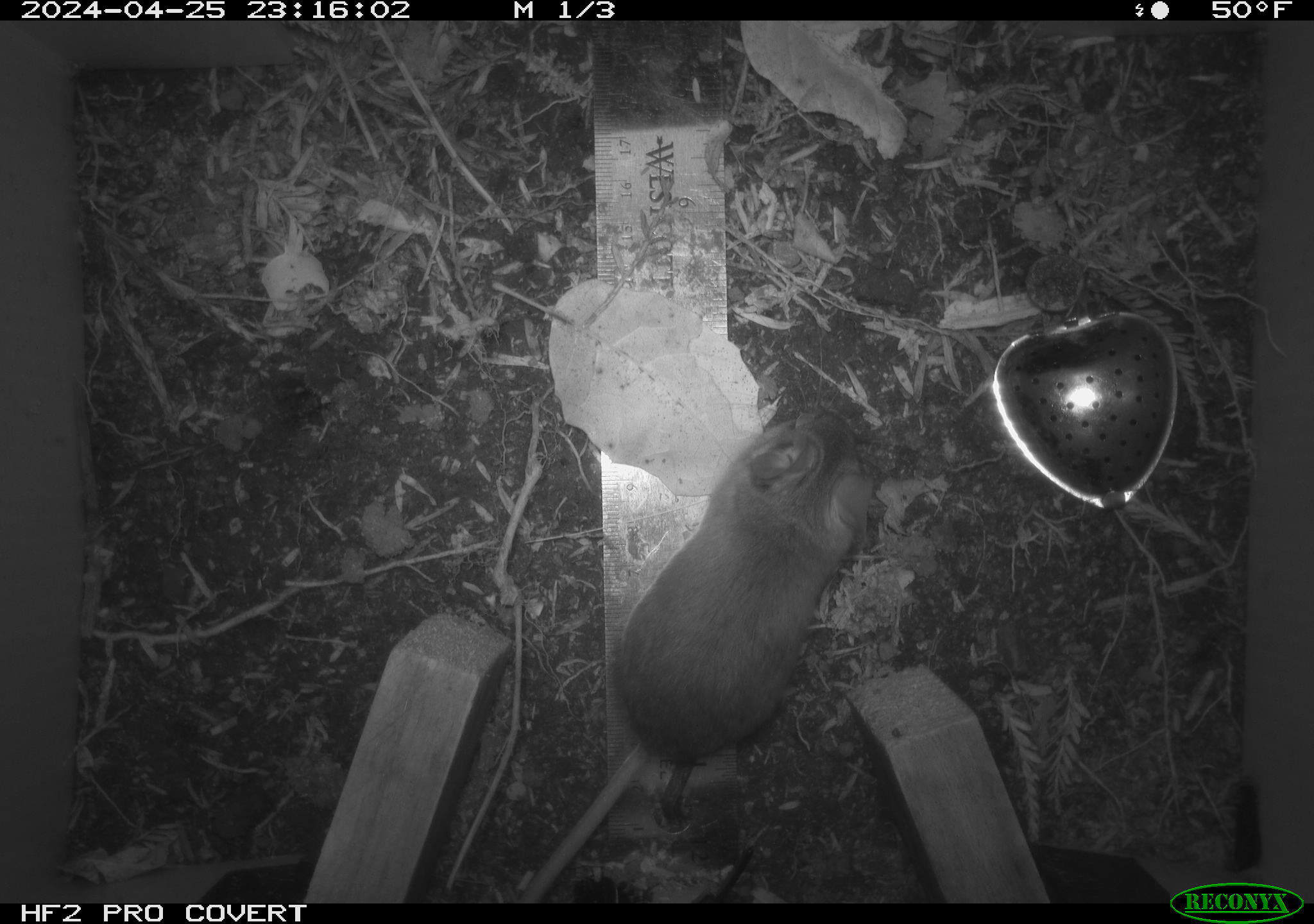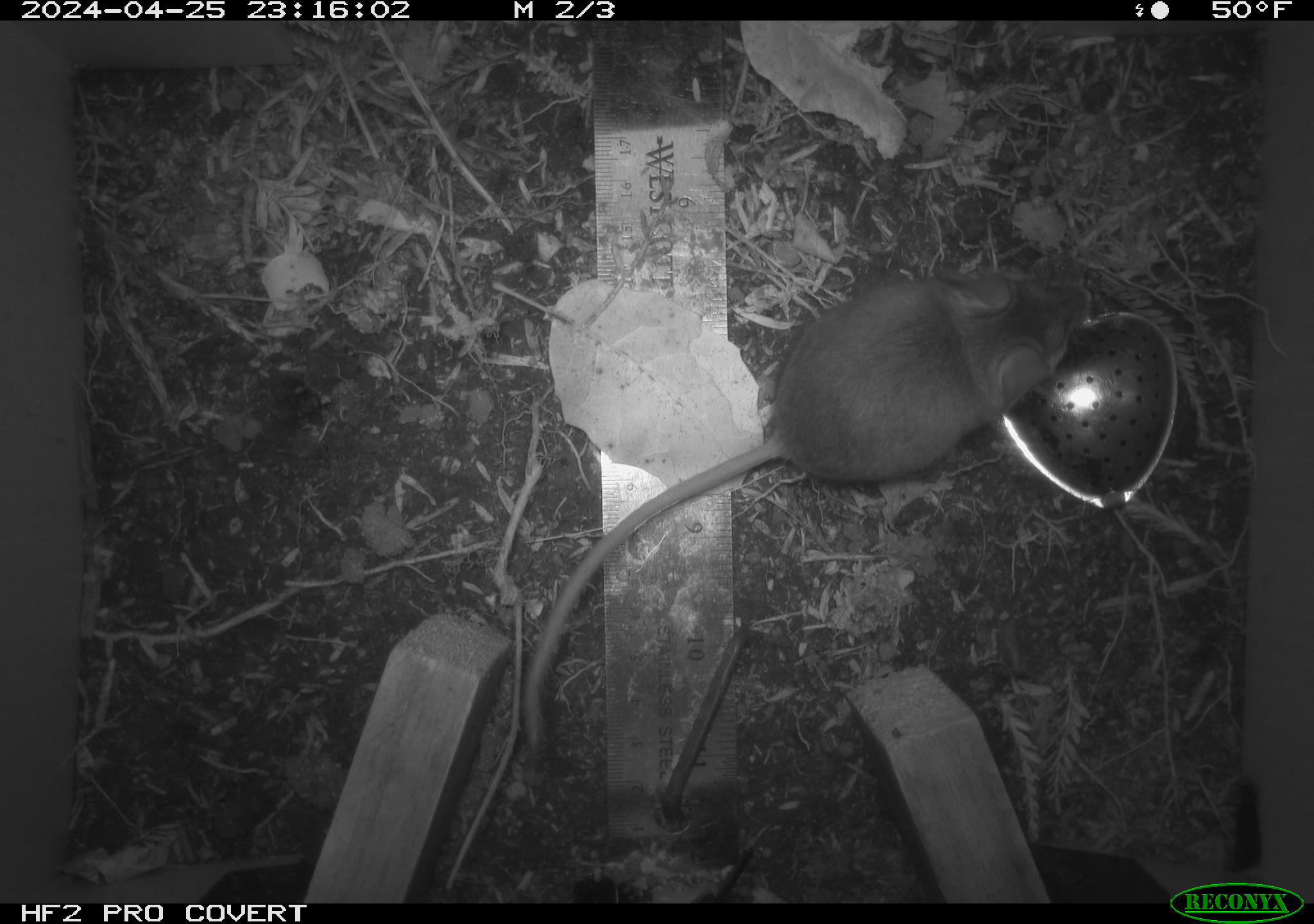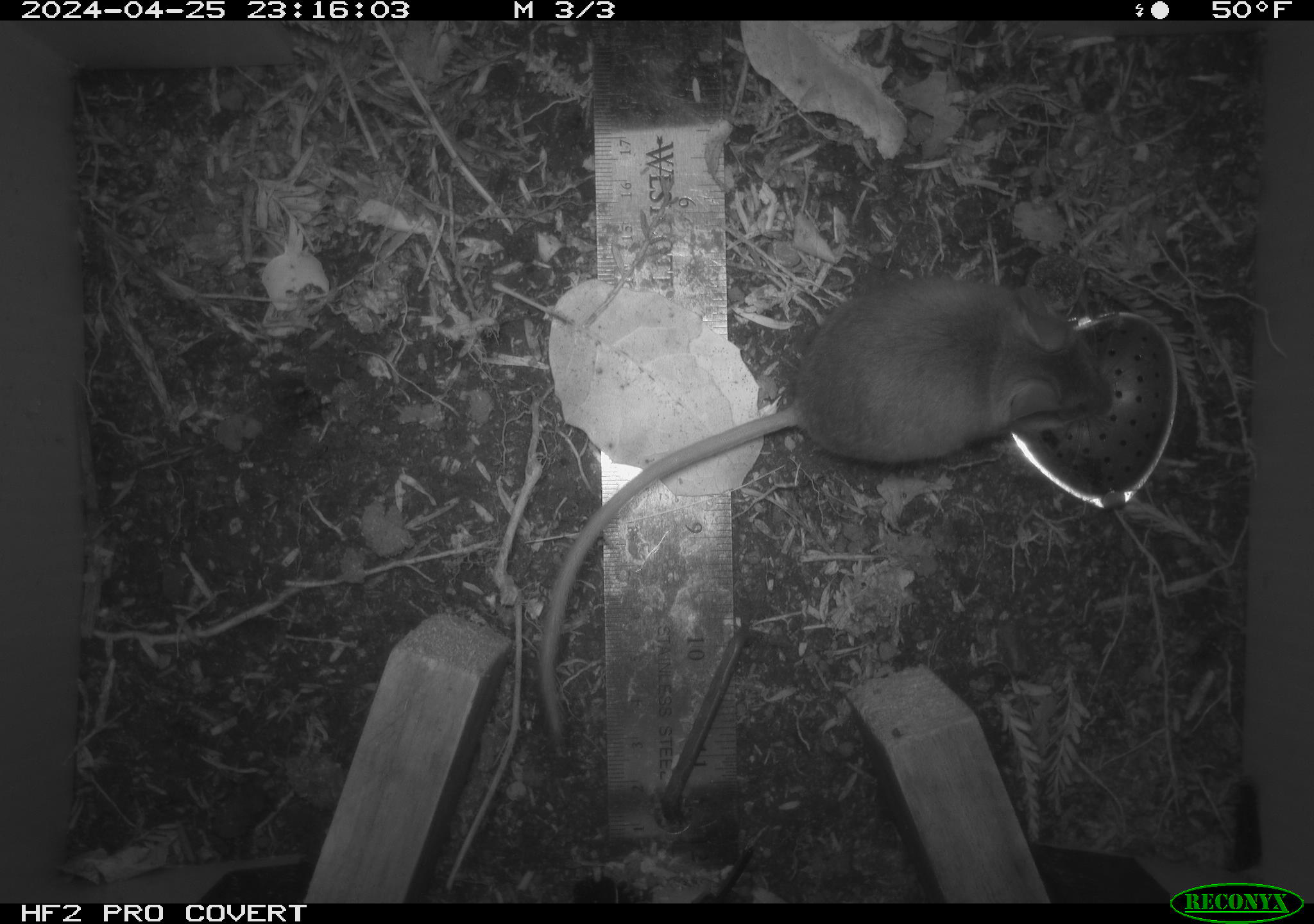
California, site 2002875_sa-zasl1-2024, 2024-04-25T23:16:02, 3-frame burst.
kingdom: Animalia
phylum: Chordata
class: Mammalia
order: Rodentia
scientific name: Rodentia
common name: rodent